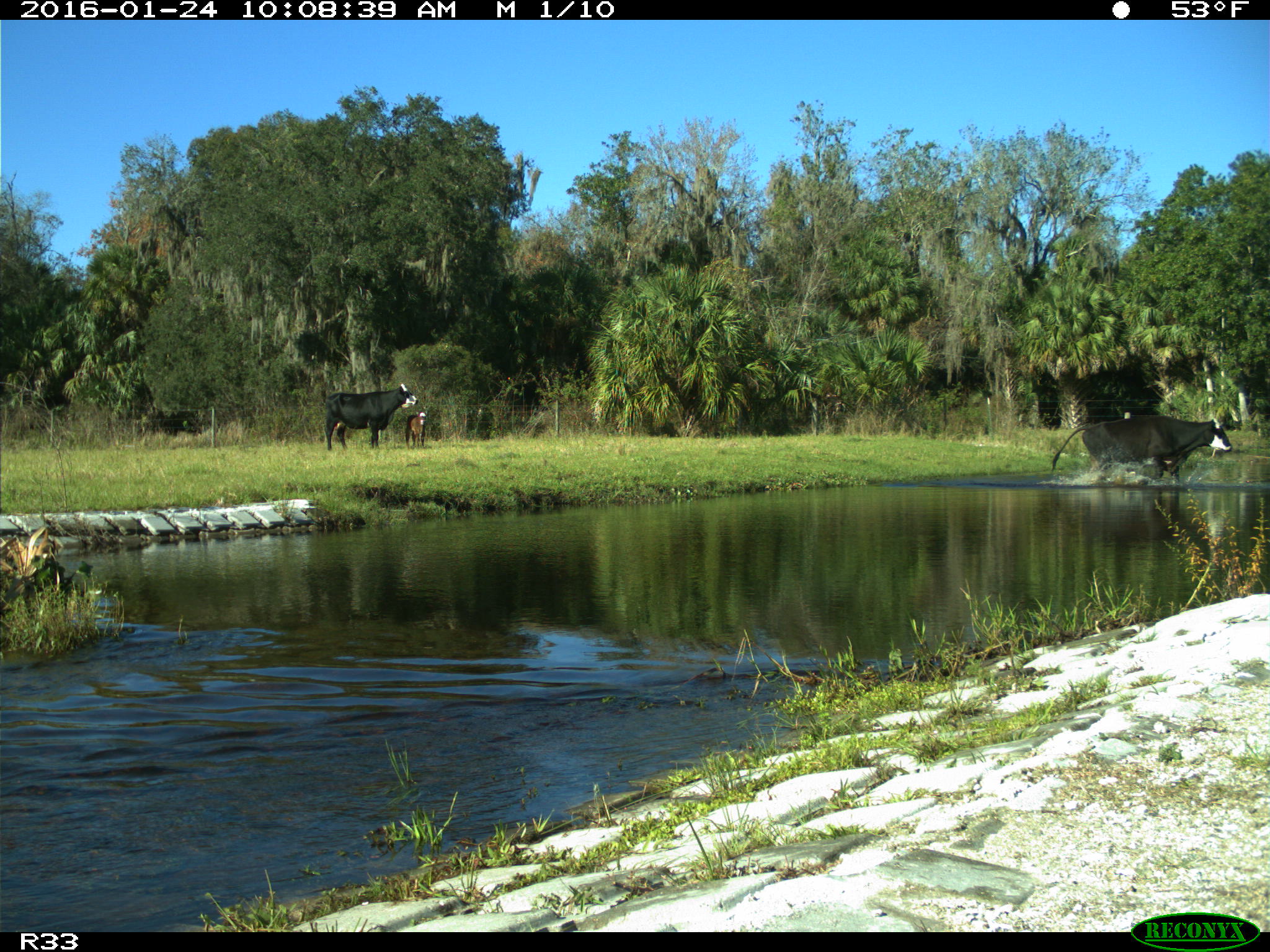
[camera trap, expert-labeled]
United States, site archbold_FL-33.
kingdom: Animalia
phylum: Chordata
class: Mammalia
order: Artiodactyla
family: Bovidae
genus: Bos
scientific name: Bos taurus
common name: domestic cow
Bos taurus (domestic cow).